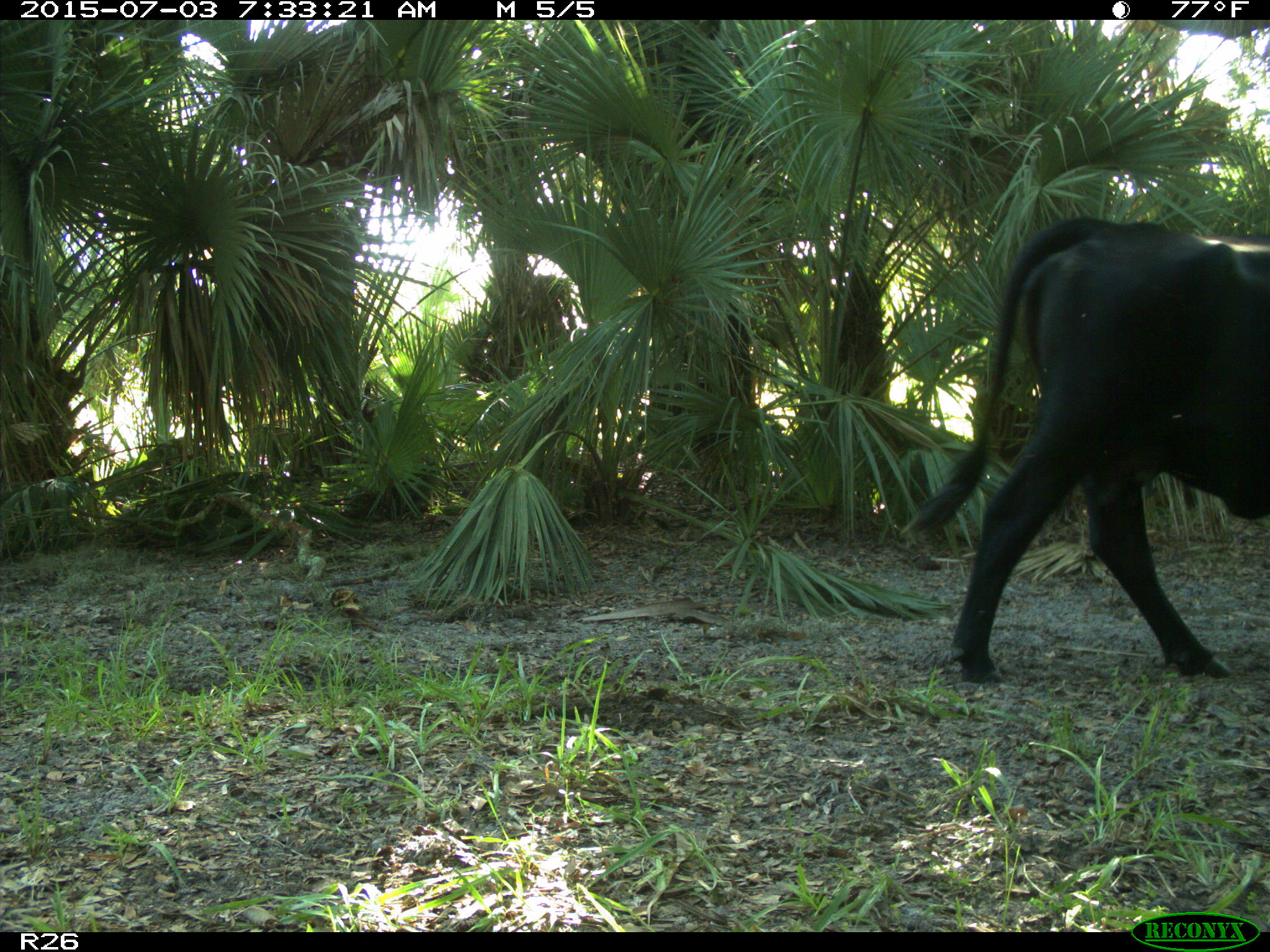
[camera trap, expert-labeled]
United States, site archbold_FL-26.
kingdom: Animalia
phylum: Chordata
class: Mammalia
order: Artiodactyla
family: Bovidae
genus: Bos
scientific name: Bos taurus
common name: domestic cow